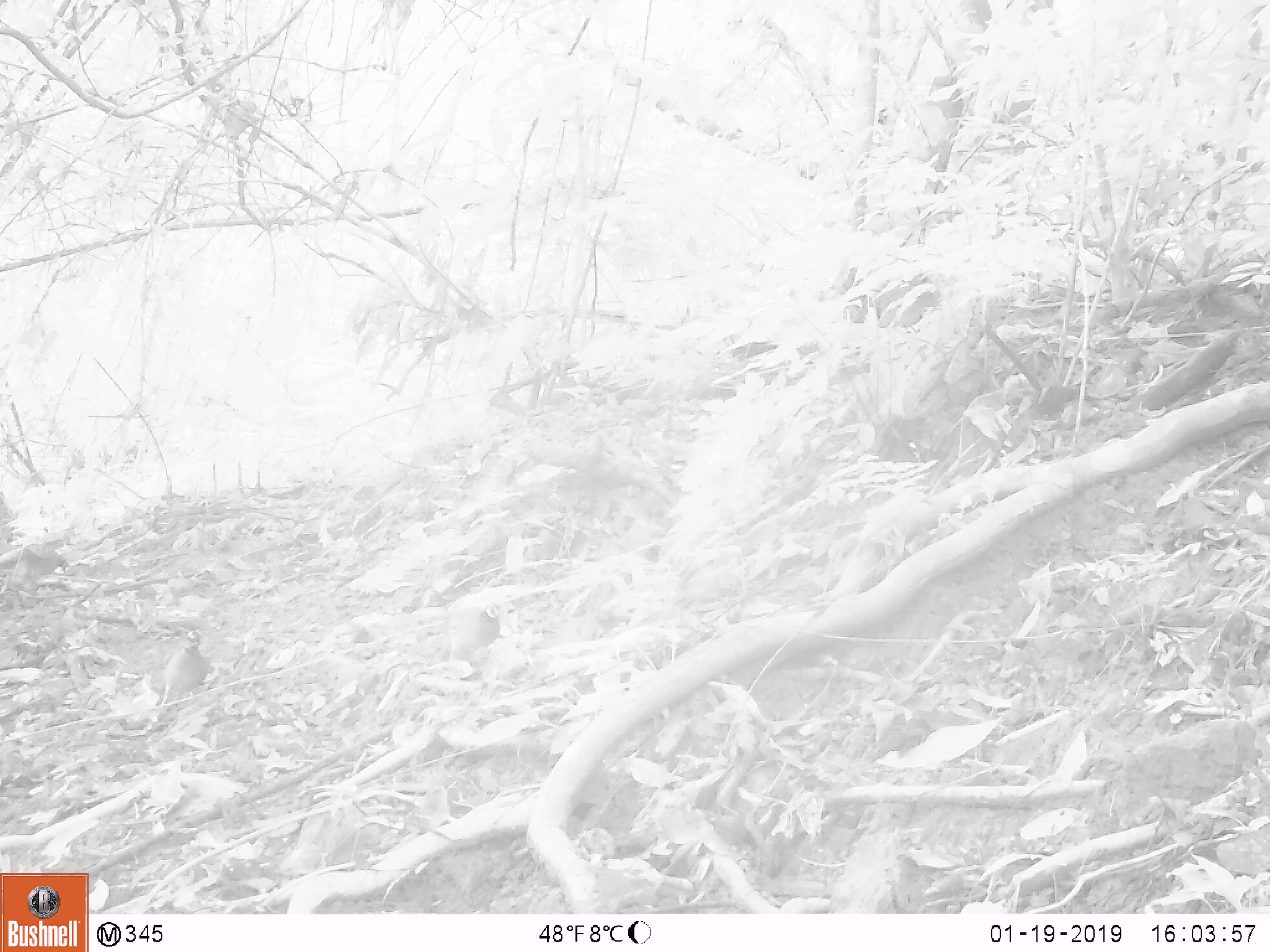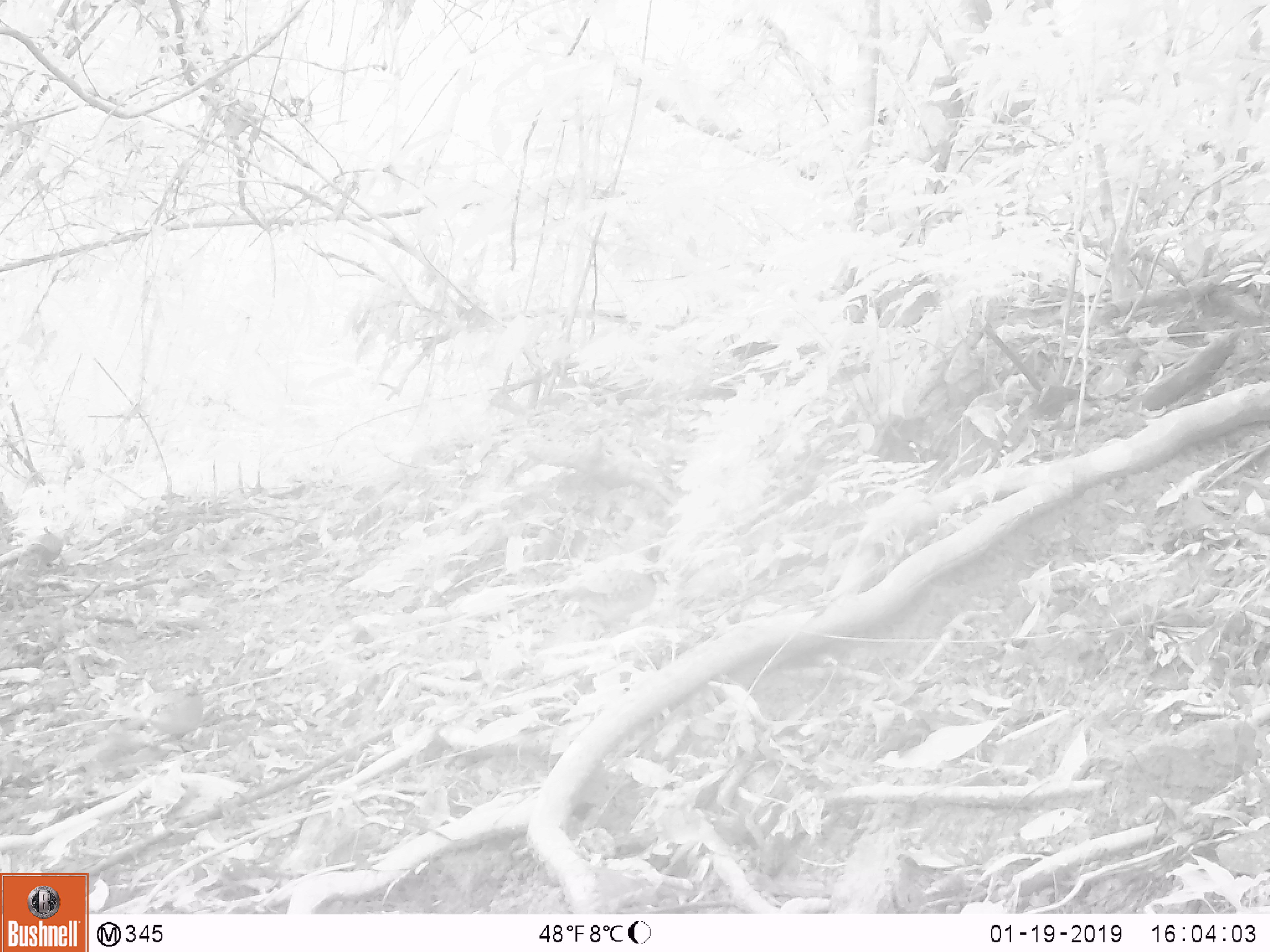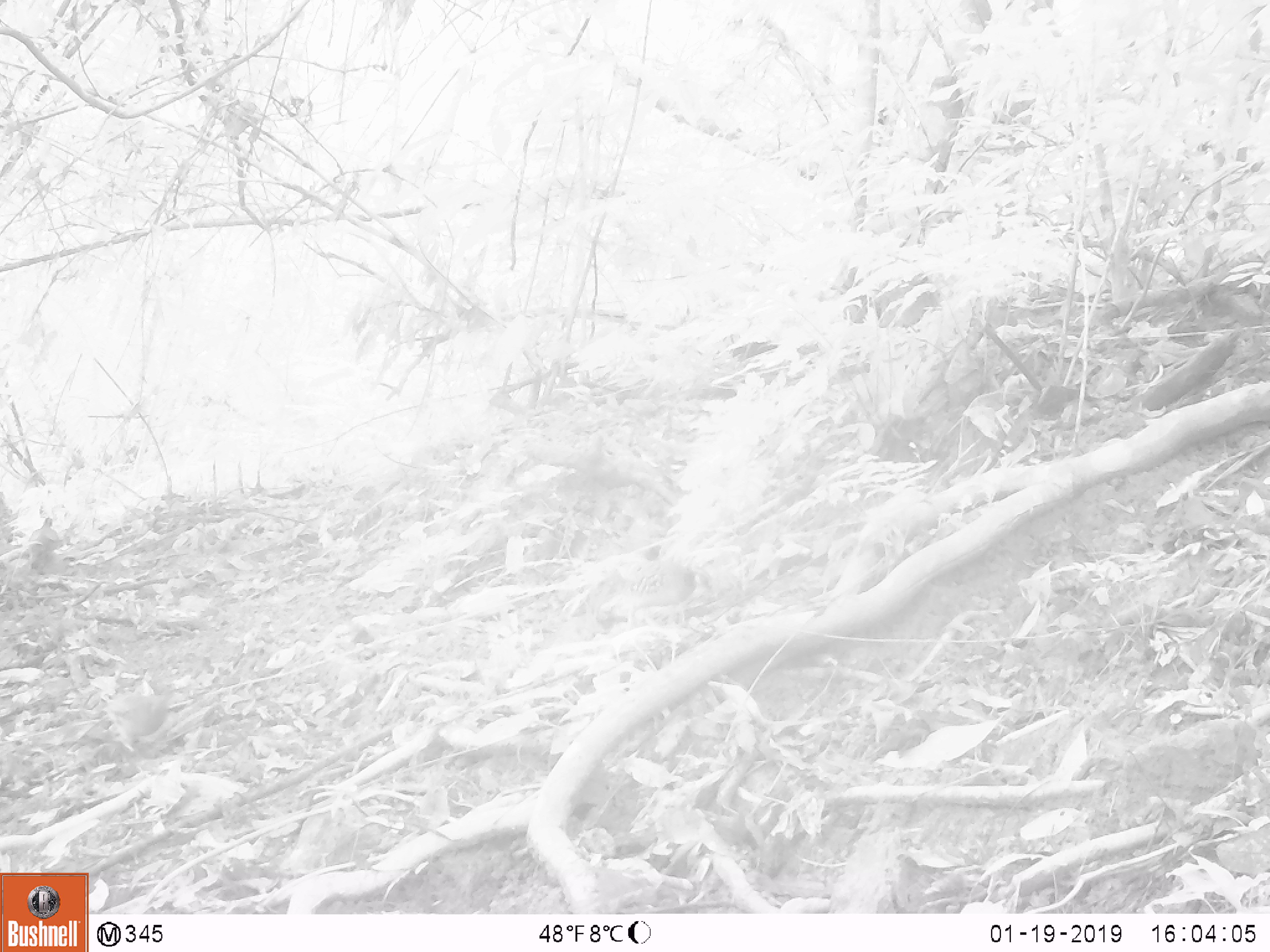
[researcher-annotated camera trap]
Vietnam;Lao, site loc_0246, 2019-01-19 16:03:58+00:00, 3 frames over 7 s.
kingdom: Animalia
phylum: Chordata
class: Aves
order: Galliformes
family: Phasianidae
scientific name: Phasianidae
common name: partridge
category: unidentified partridge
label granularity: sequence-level